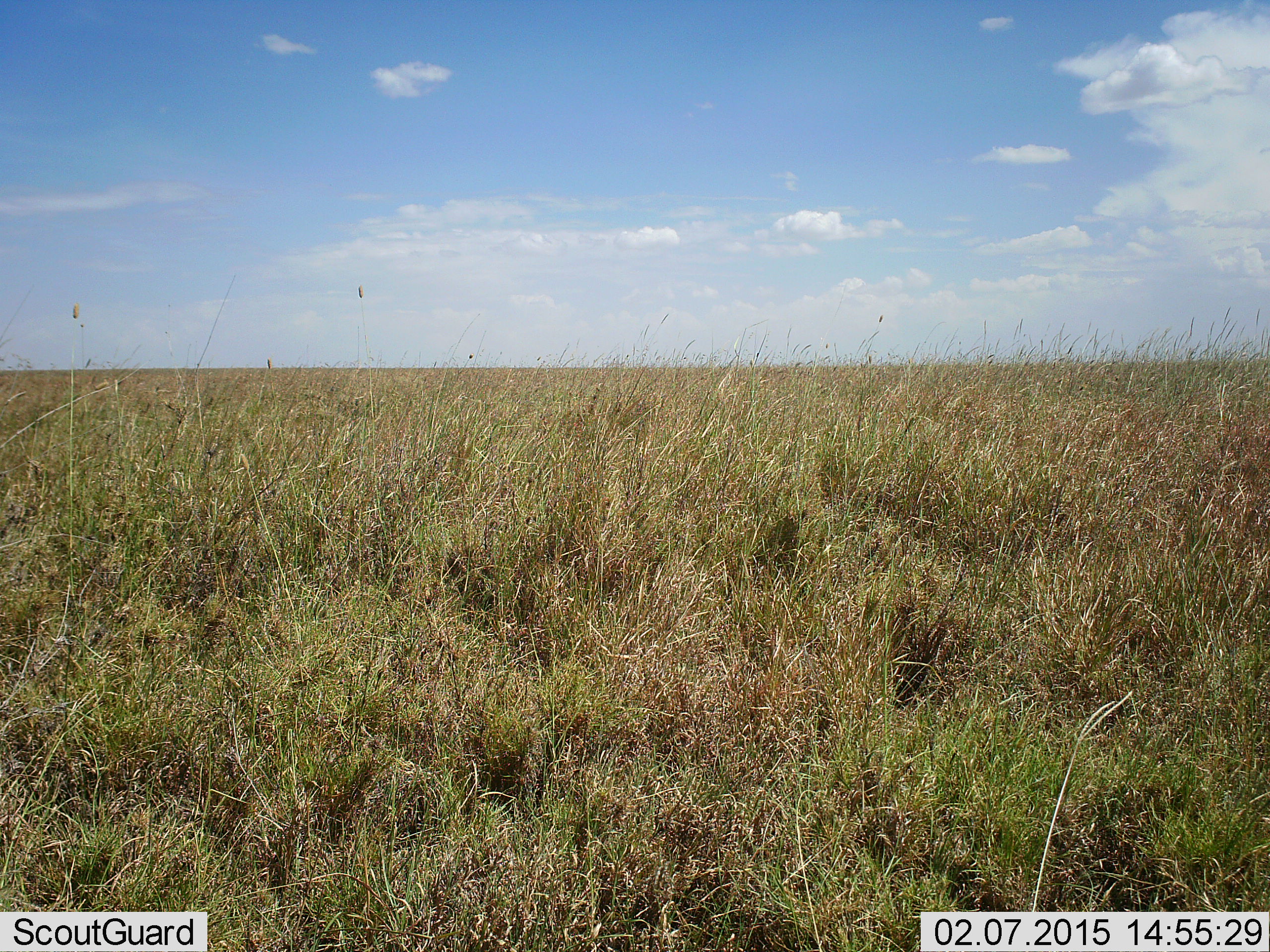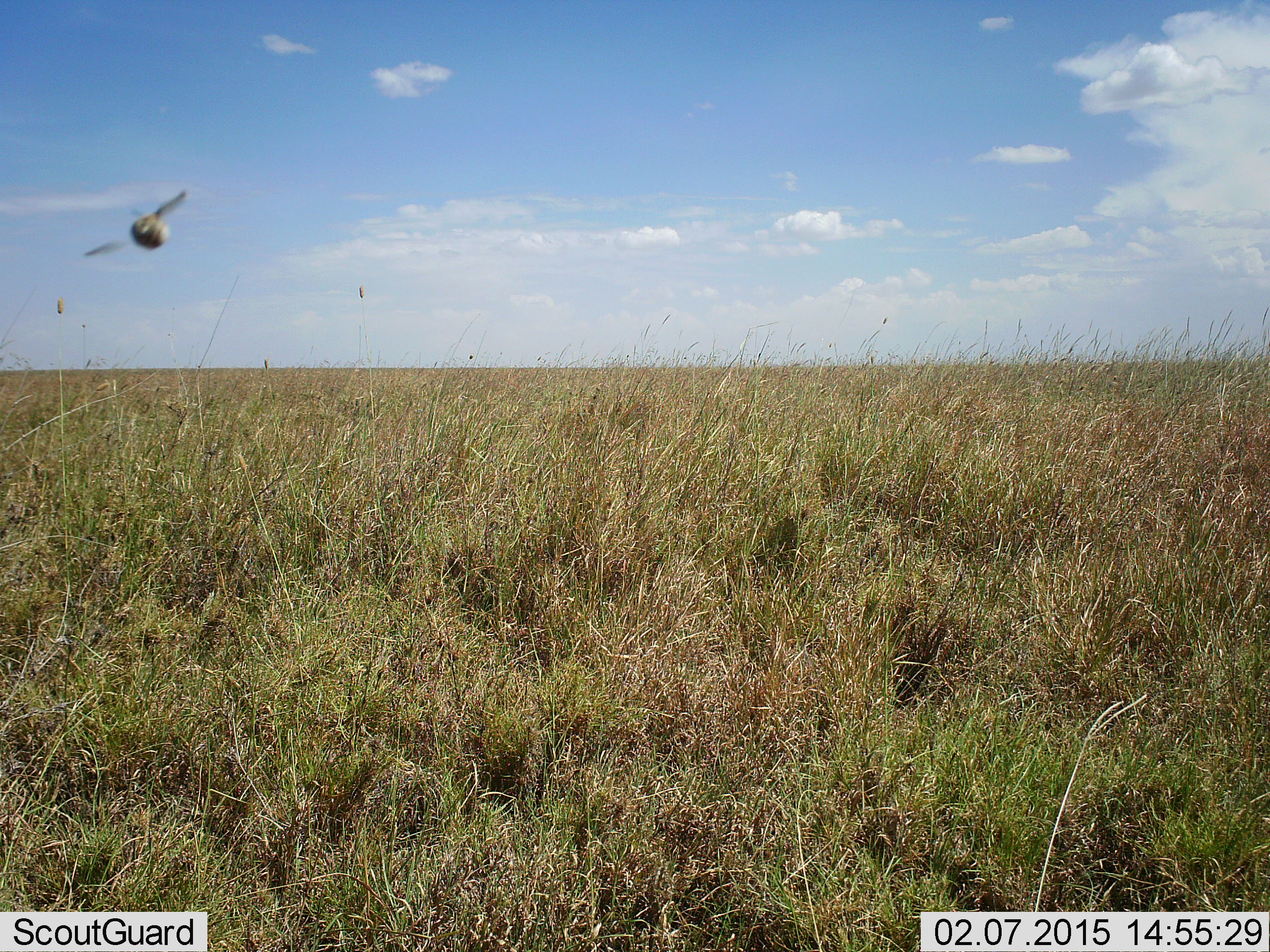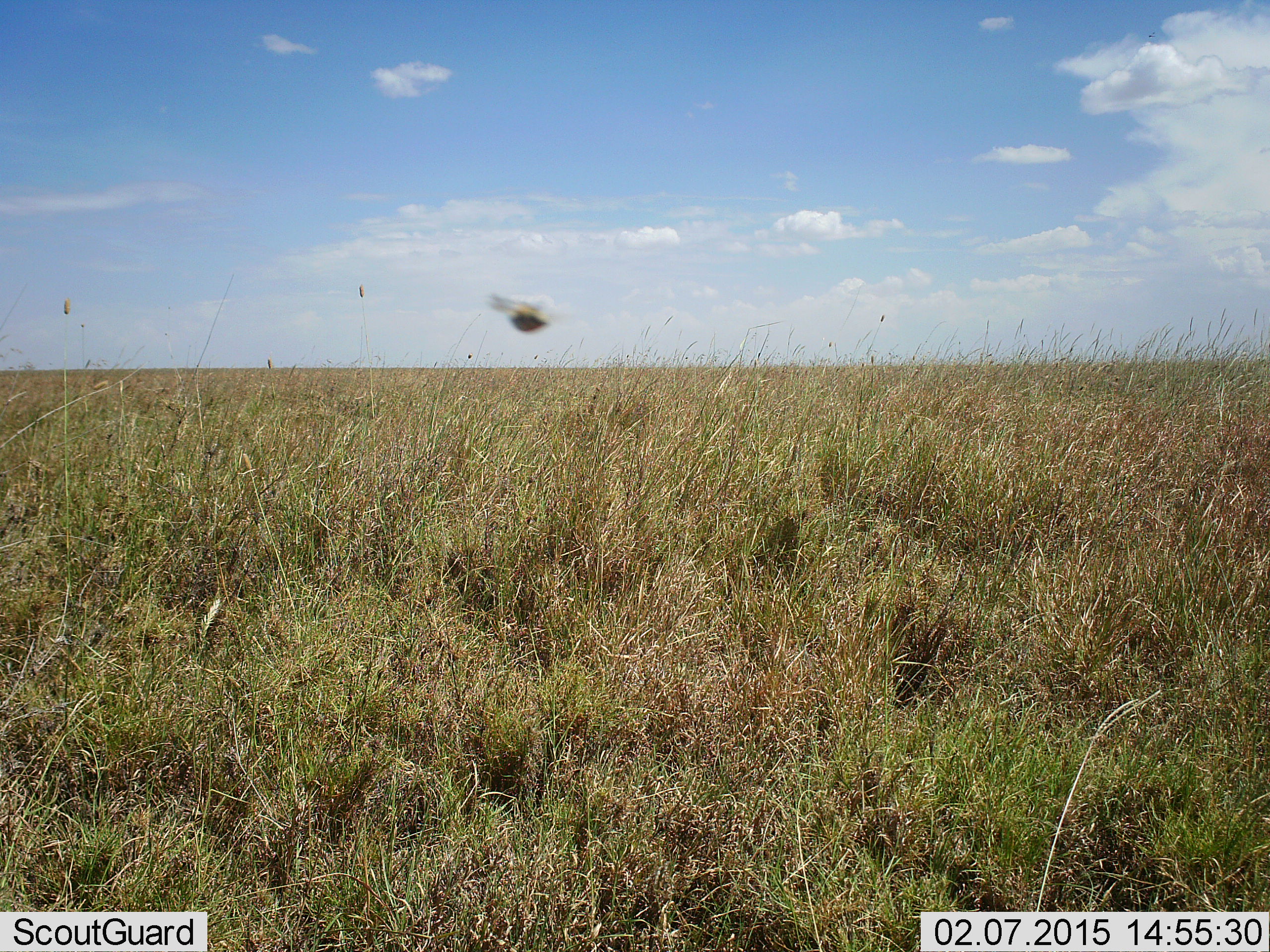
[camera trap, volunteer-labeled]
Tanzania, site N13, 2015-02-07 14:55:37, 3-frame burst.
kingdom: Animalia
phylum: Chordata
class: Aves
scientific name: Aves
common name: bird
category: otherbird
Otherbird (bird) (Aves), count 1. Behavior (volunteer vote fractions): standing 0%, resting 0%, moving 100%, interacting 0%. Young present (vote fraction): 0%. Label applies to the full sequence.